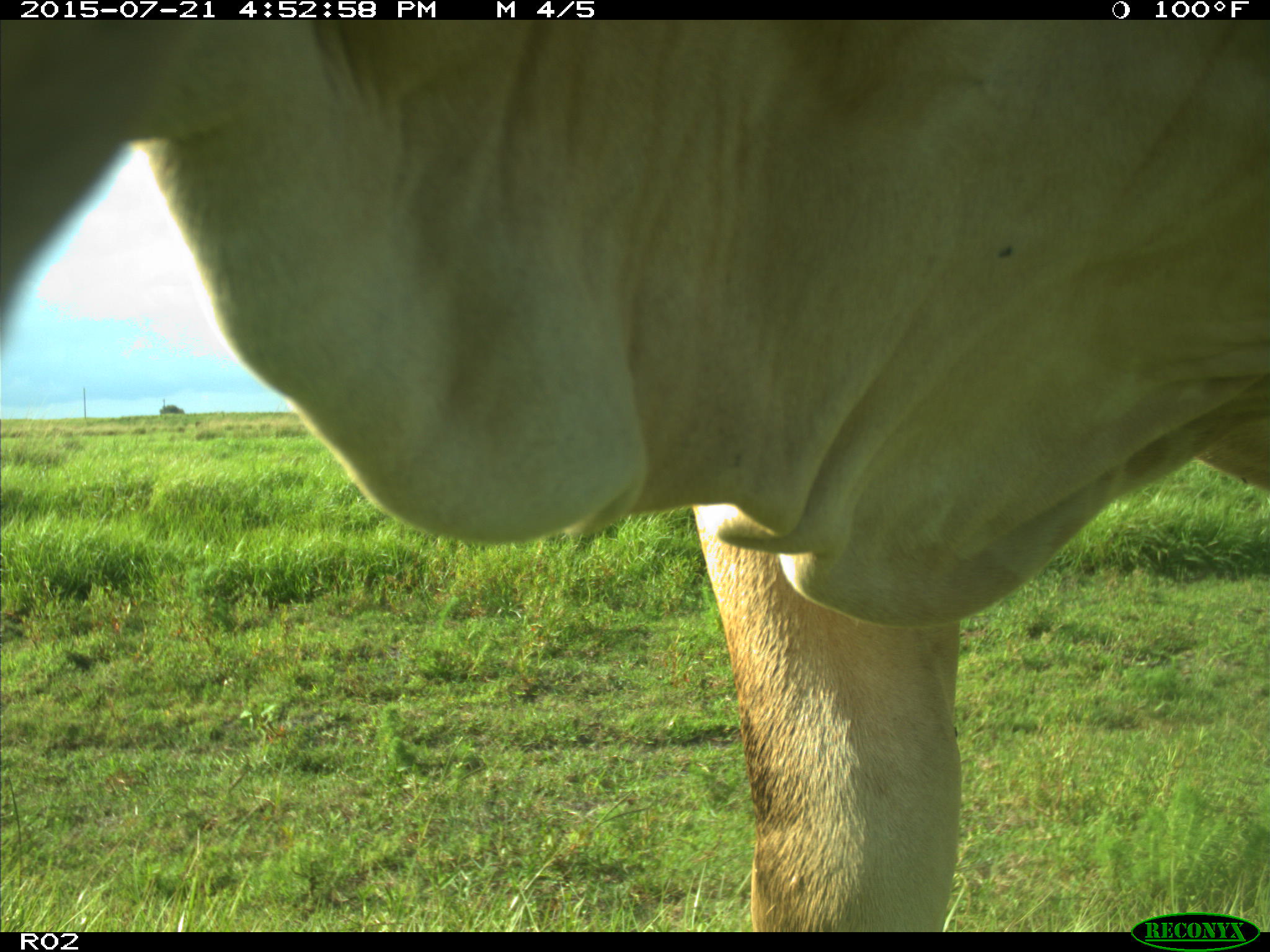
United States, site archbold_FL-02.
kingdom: Animalia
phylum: Chordata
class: Mammalia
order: Artiodactyla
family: Bovidae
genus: Bos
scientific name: Bos taurus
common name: domestic cow